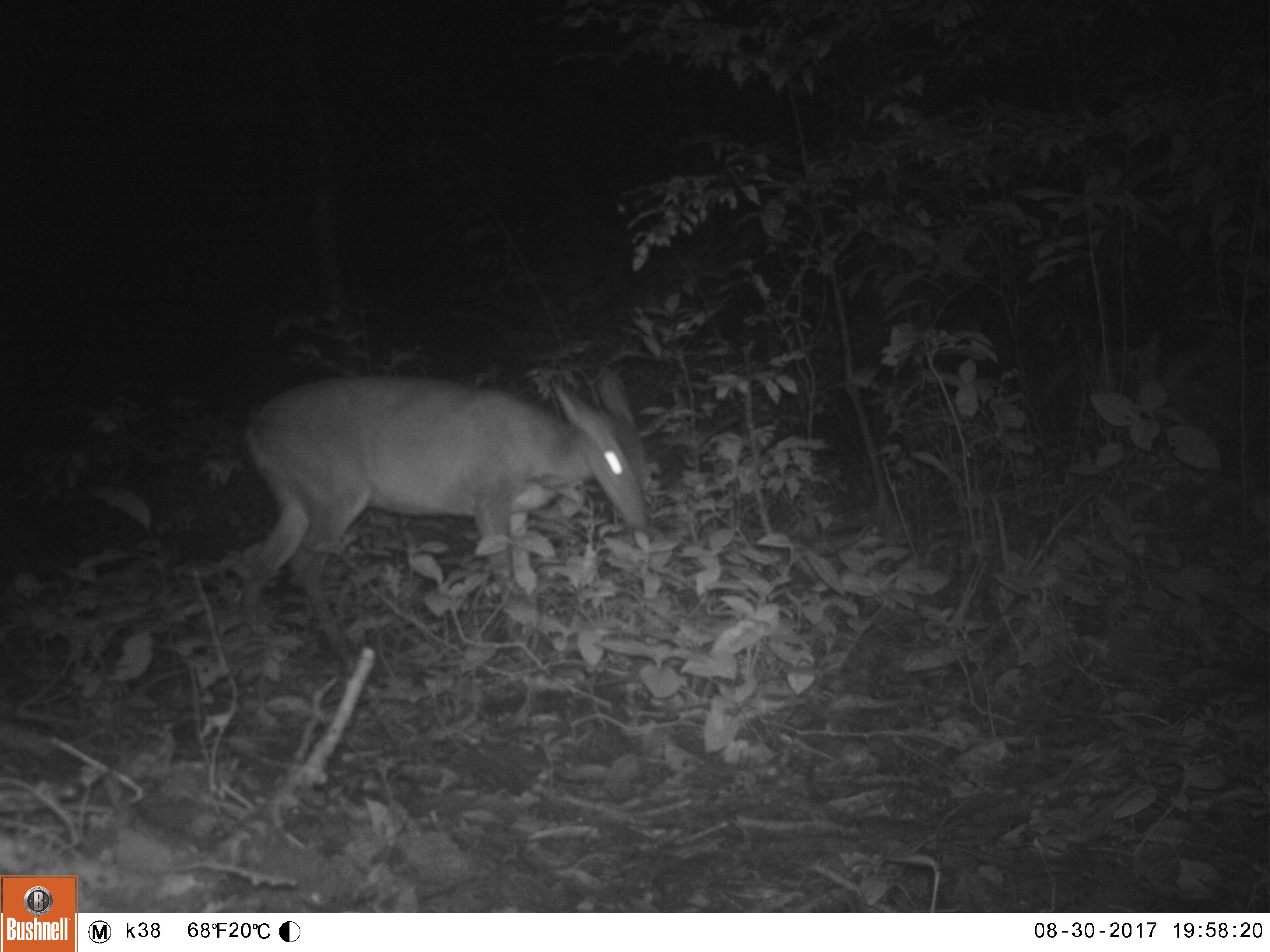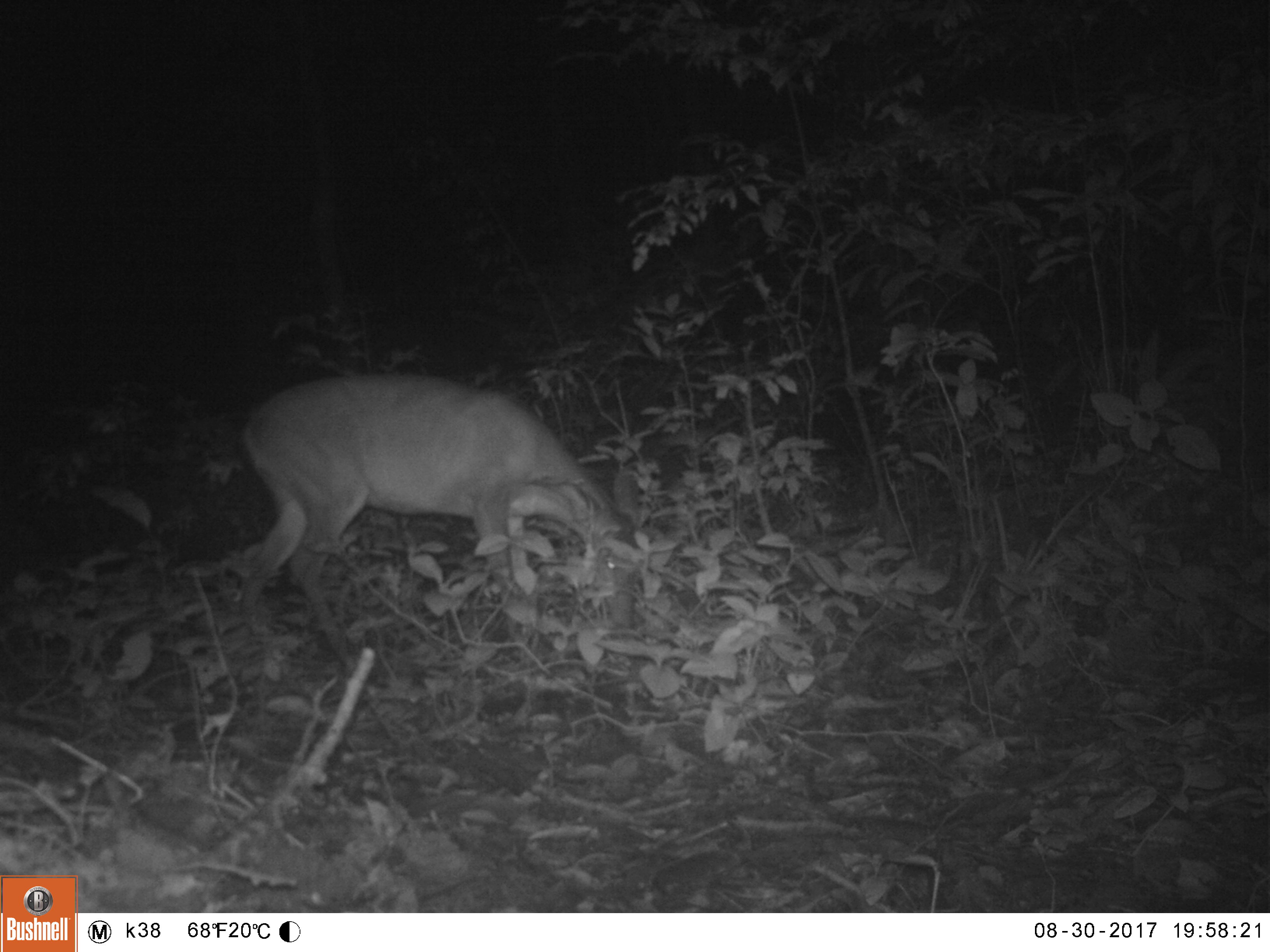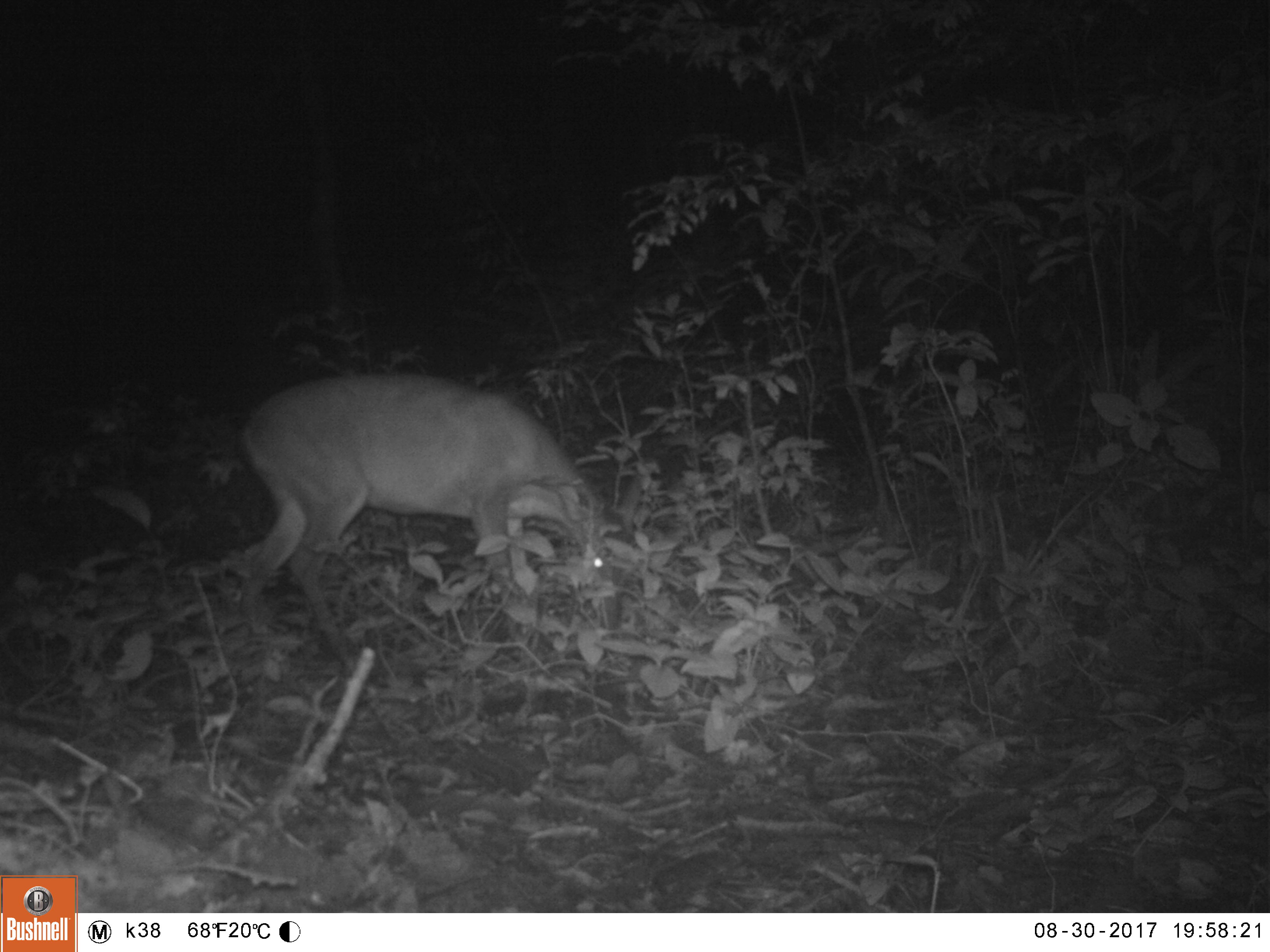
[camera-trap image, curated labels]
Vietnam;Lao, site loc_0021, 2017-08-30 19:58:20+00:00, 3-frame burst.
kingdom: Animalia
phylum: Chordata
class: Mammalia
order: Artiodactyla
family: Cervidae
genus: Muntiacus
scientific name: Muntiacus vuquangensis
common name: large-antlered muntjac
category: large antlered muntjac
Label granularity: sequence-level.